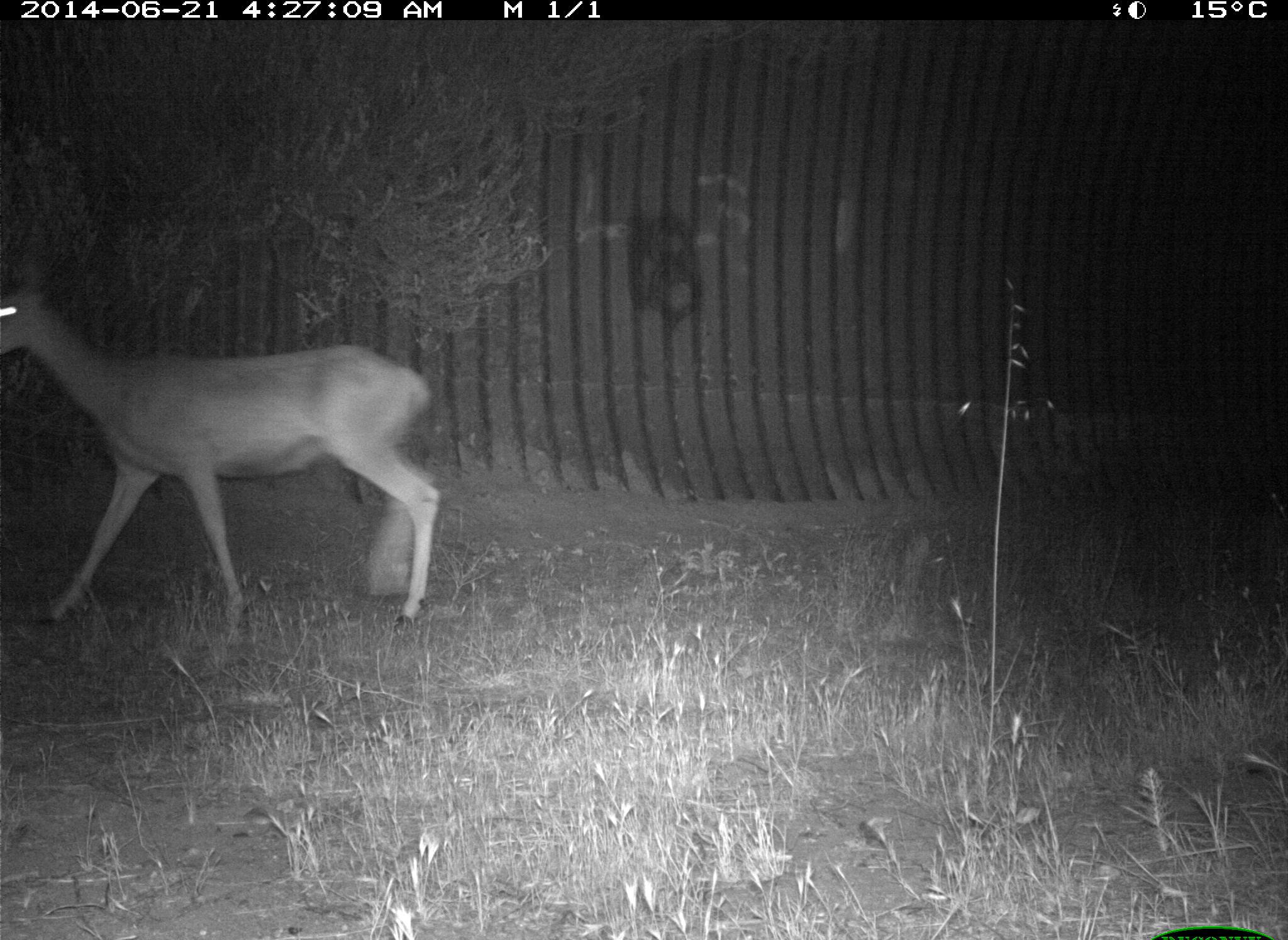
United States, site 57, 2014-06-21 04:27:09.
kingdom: Animalia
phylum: Chordata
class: Mammalia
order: Artiodactyla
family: Cervidae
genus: Odocoileus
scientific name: Odocoileus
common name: deer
Deer (Odocoileus).